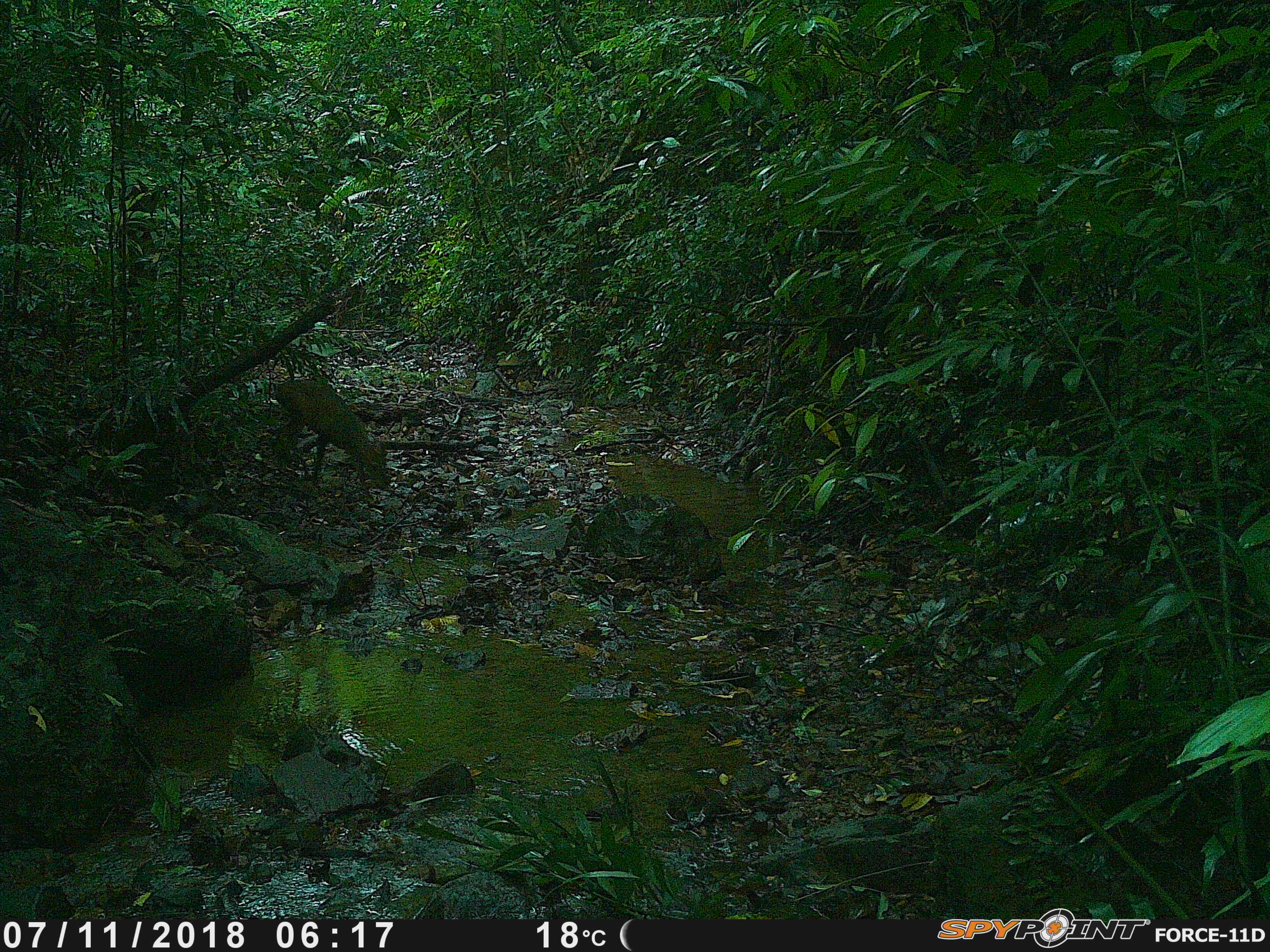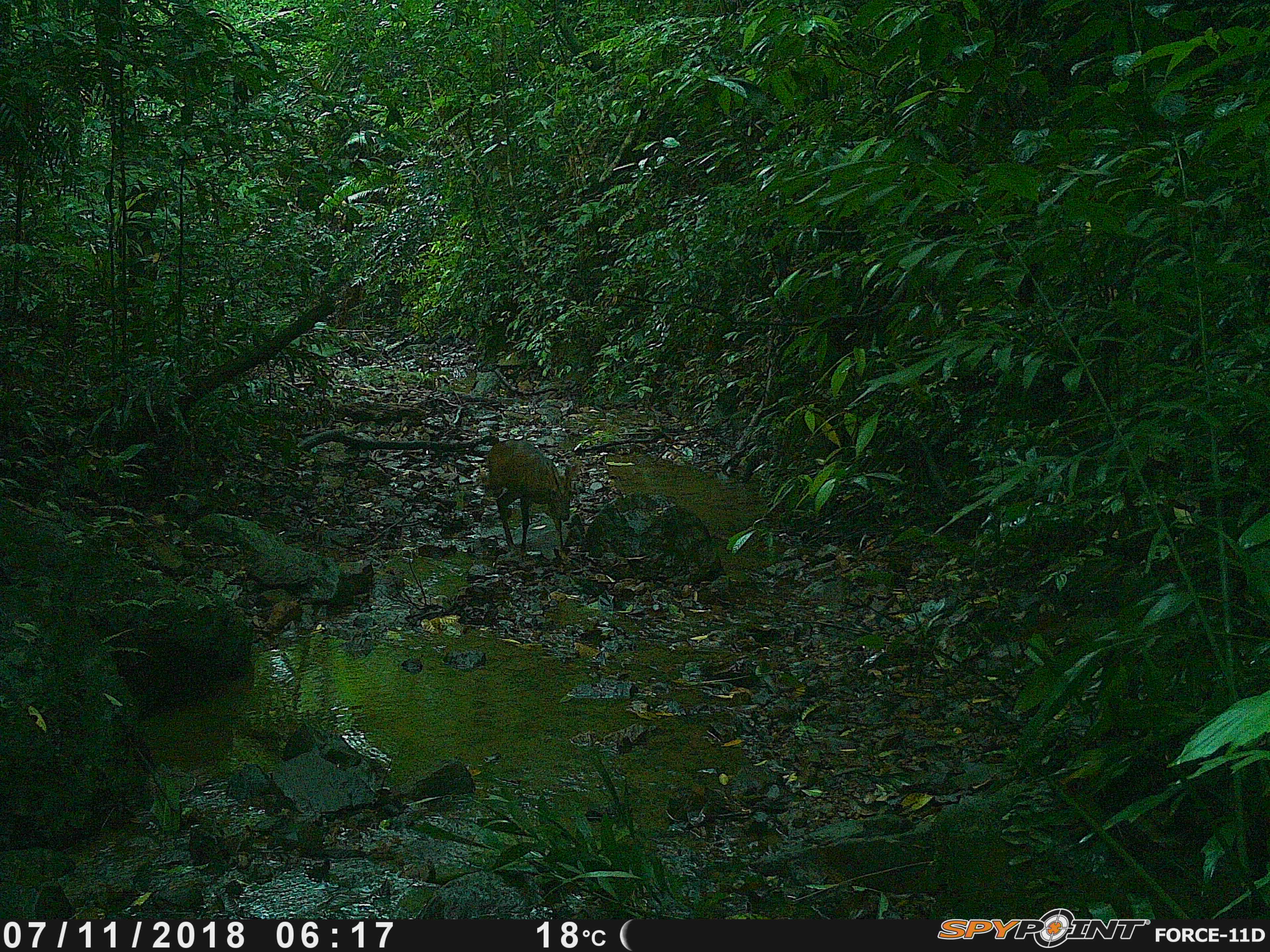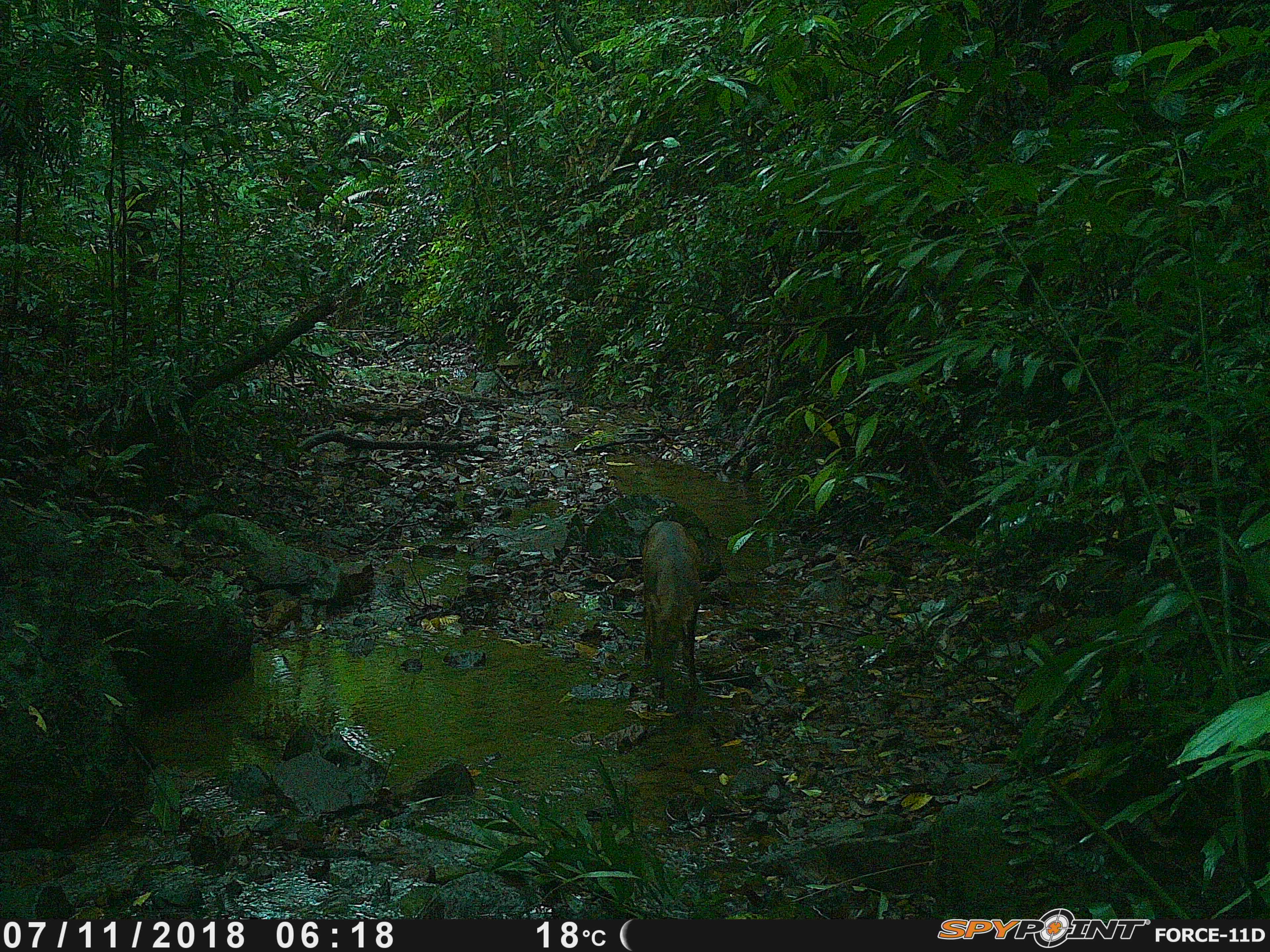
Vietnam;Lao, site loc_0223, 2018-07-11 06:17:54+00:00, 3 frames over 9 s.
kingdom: Animalia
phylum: Chordata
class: Mammalia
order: Artiodactyla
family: Cervidae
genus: Muntiacus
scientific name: Muntiacus vuquangensis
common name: large-antlered muntjac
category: large antlered muntjac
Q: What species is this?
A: Large antlered muntjac (large-antlered muntjac) (Muntiacus vuquangensis).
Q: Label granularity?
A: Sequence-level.